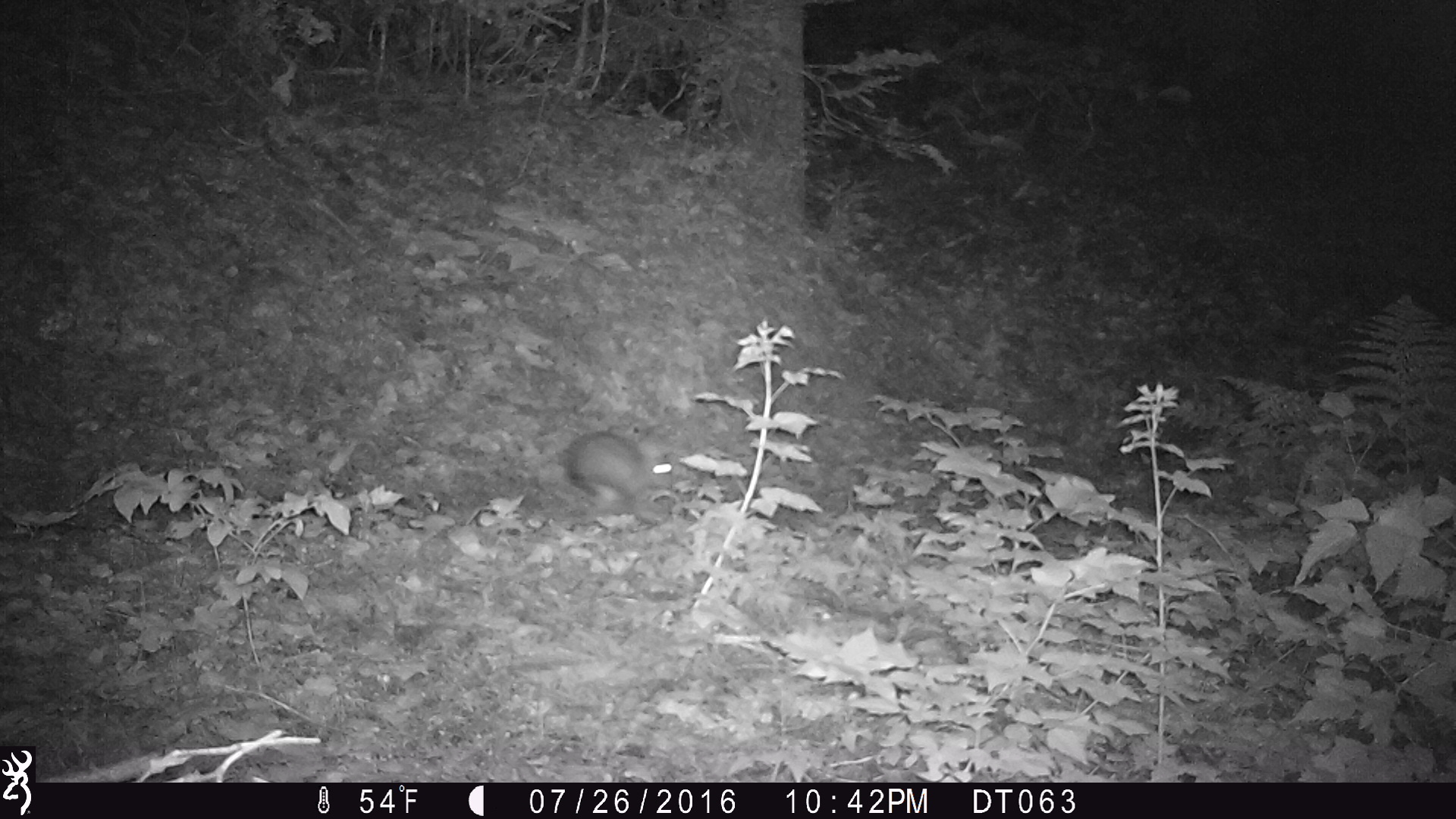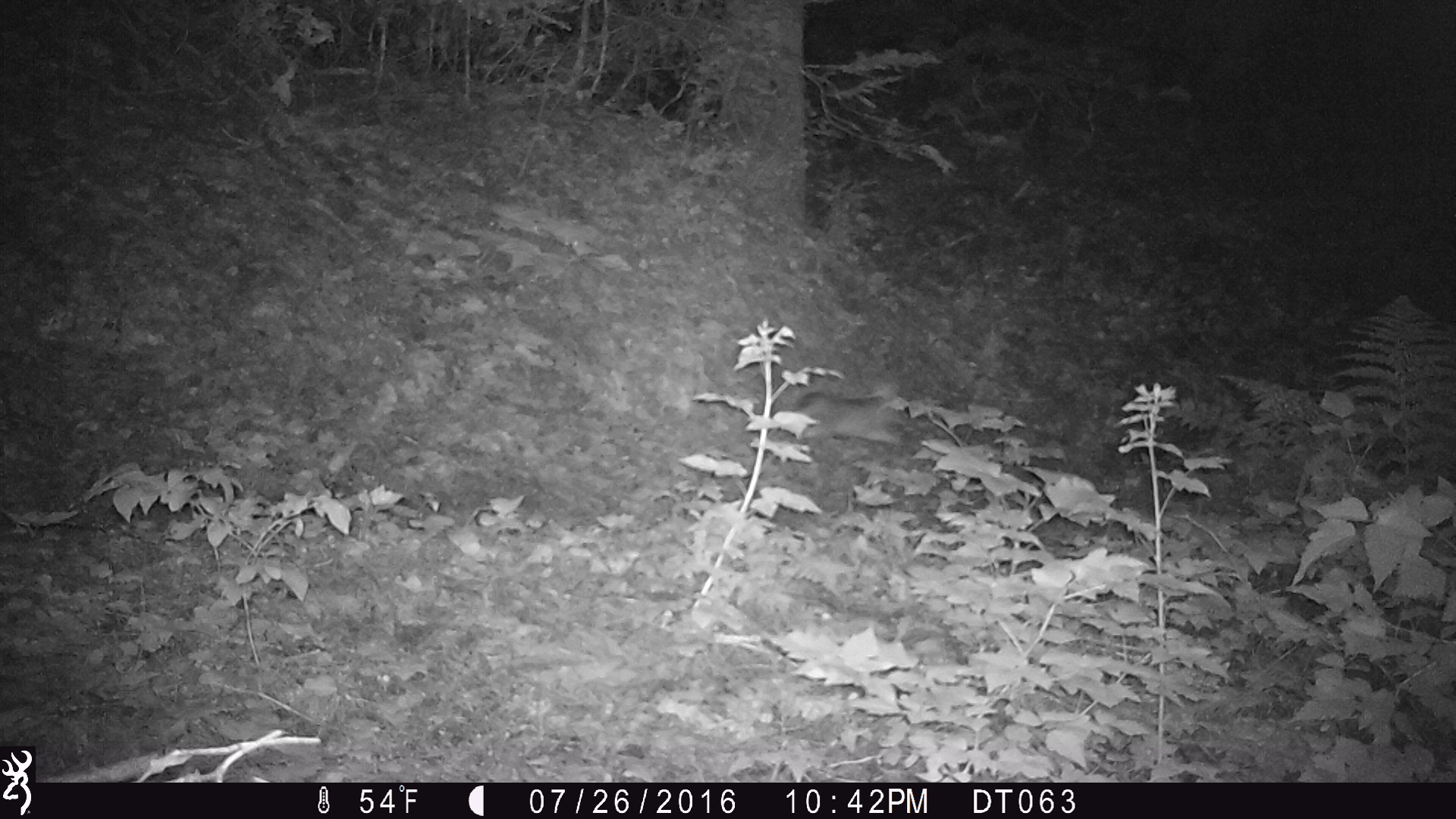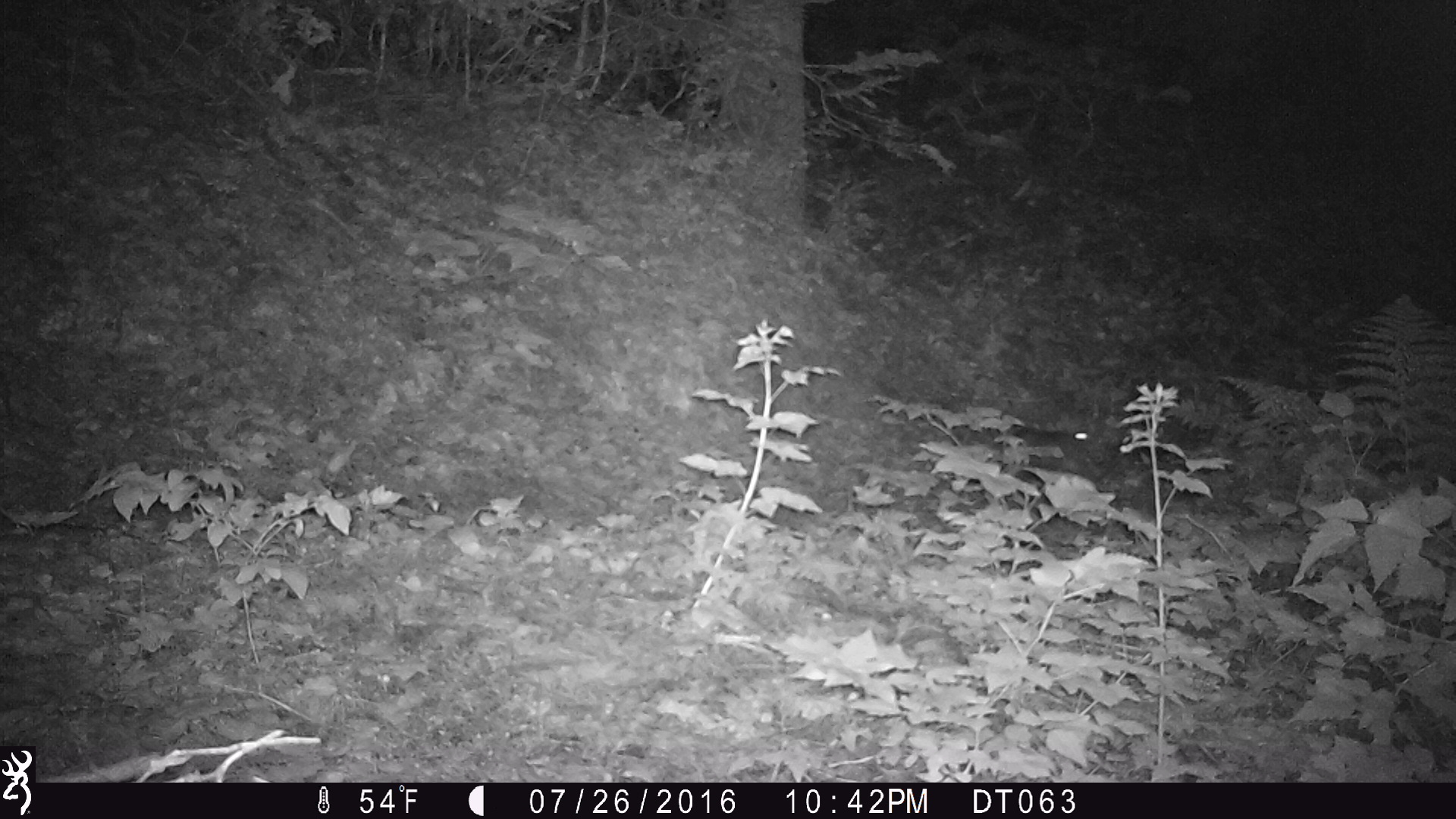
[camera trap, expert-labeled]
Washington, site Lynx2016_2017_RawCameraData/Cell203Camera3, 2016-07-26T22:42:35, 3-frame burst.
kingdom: Animalia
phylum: Chordata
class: Mammalia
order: Lagomorpha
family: Leporidae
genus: Lepus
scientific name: Lepus americanus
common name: snowshoe hare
Lepus americanus (snowshoe hare). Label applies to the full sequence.